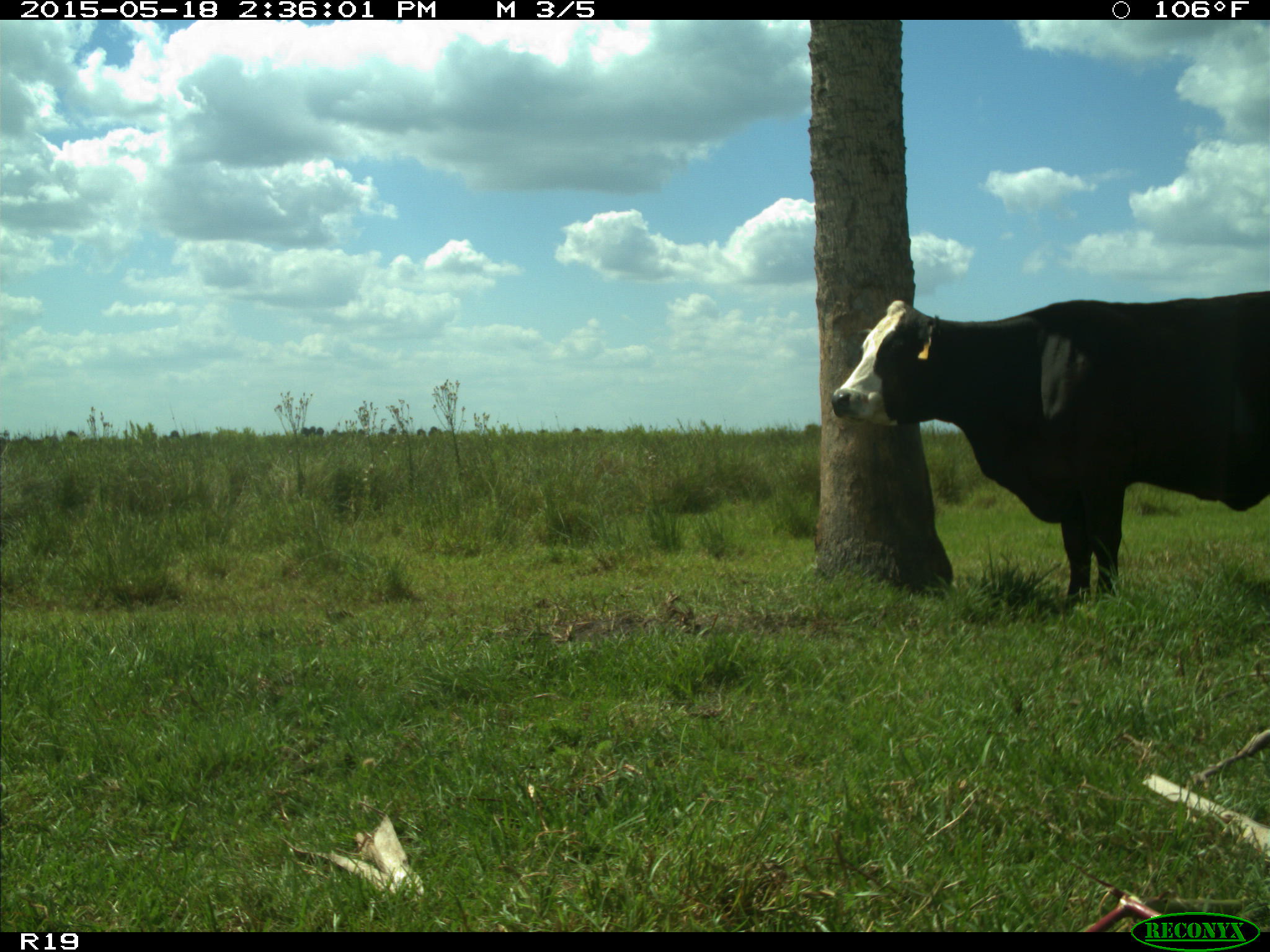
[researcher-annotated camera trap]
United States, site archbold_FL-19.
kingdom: Animalia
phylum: Chordata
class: Mammalia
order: Artiodactyla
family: Bovidae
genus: Bos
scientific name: Bos taurus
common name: domestic cow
Bos taurus (domestic cow).